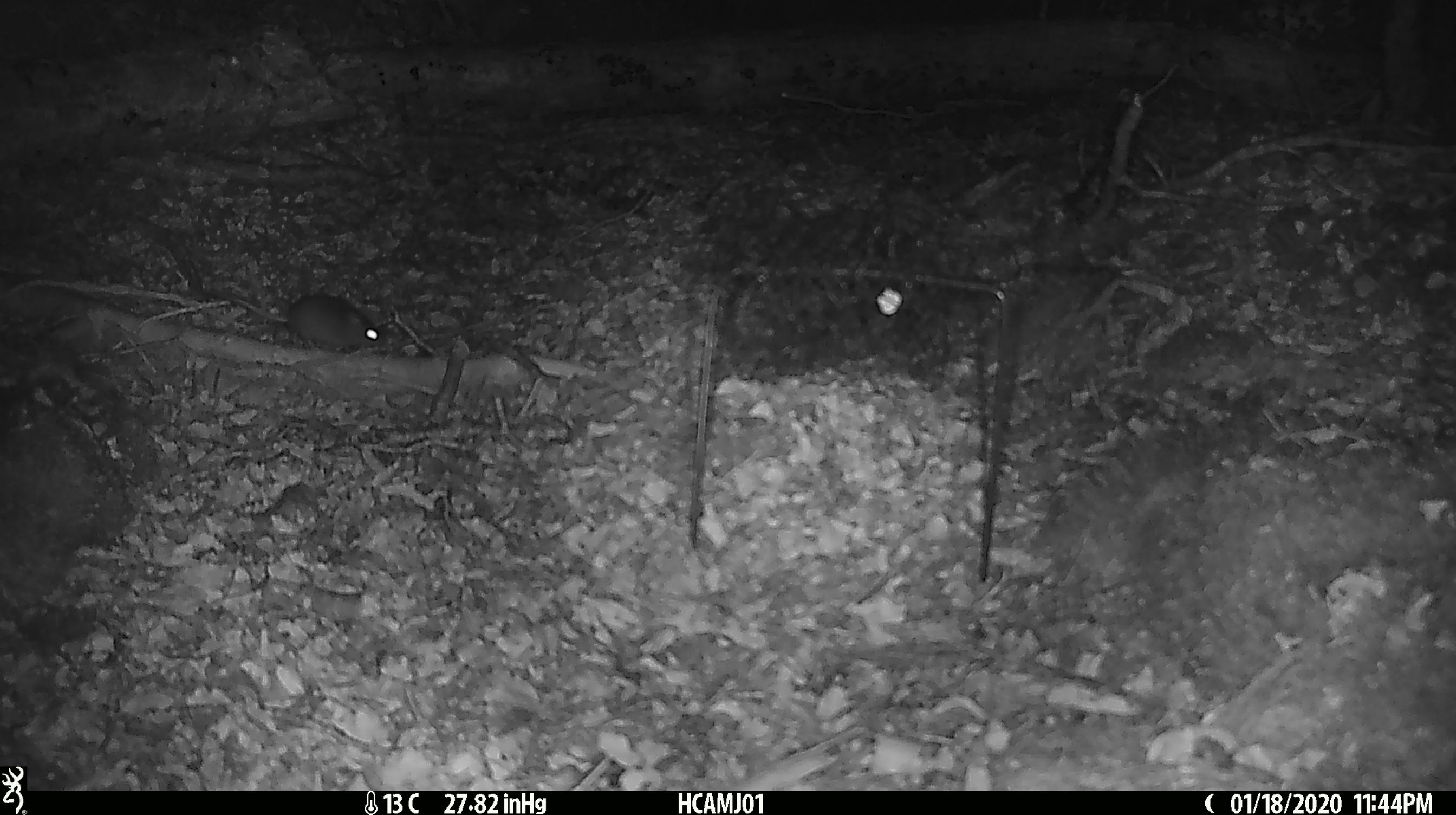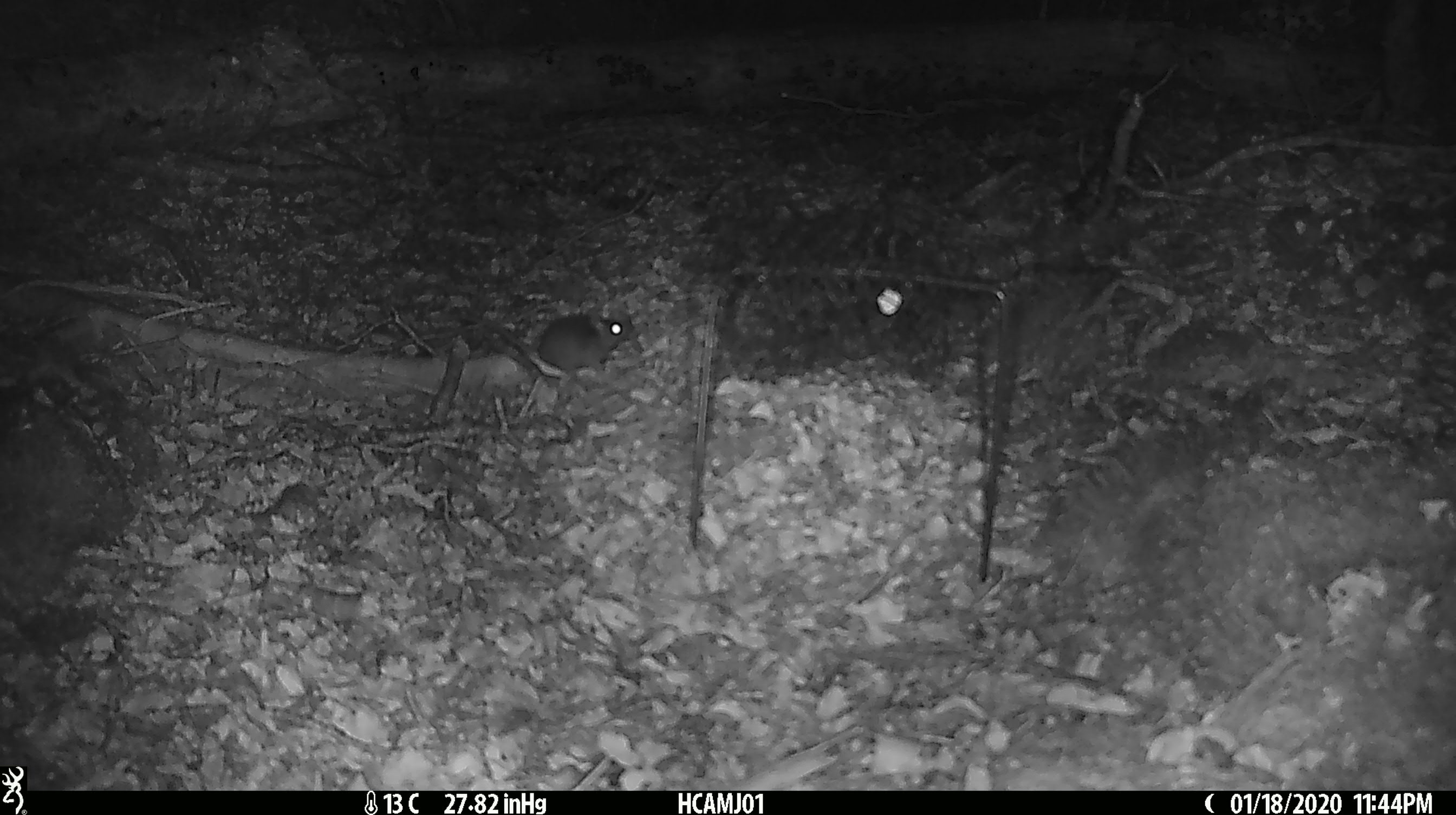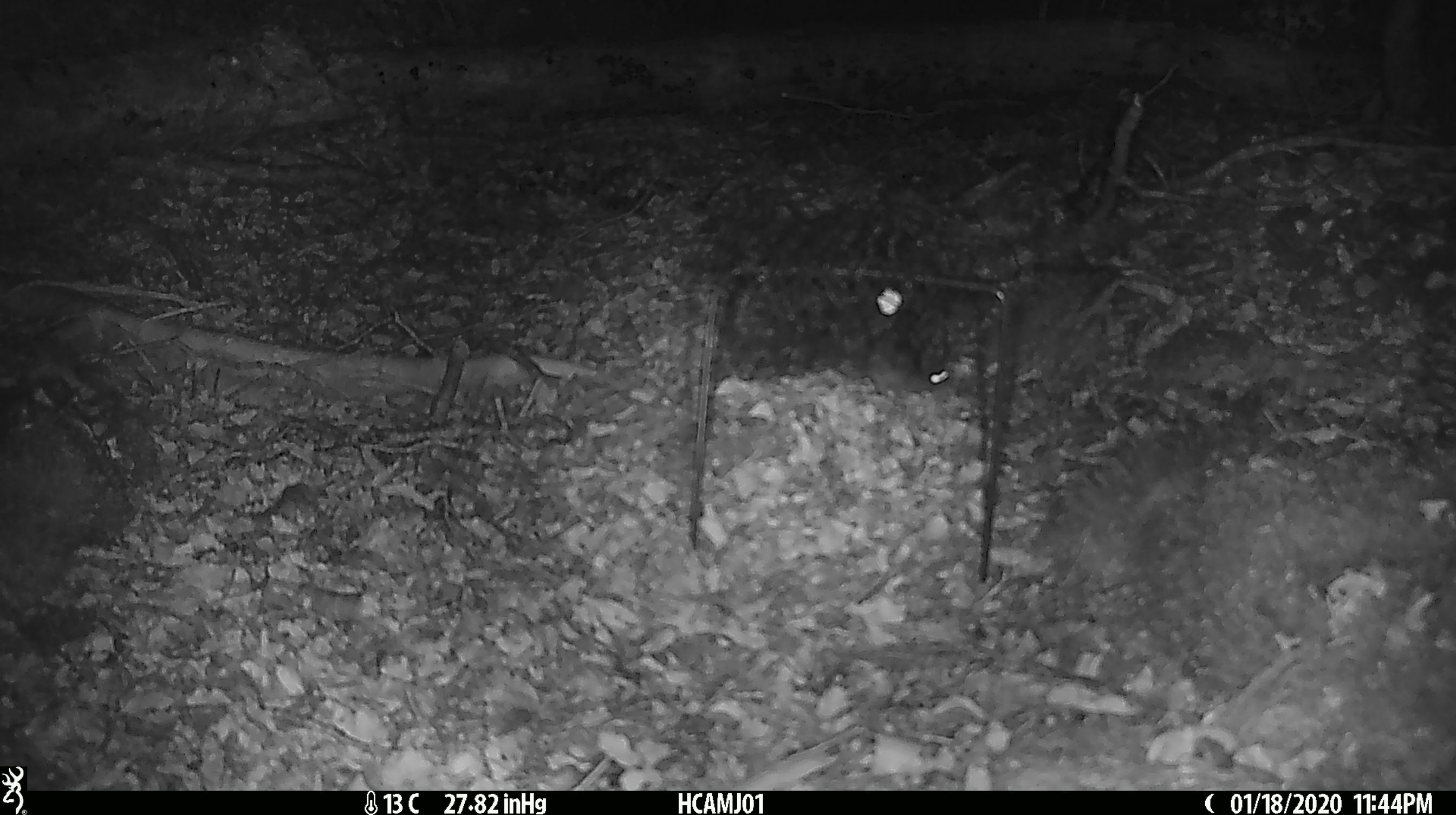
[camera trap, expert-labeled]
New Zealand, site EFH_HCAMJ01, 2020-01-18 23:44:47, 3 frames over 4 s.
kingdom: Animalia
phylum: Chordata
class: Mammalia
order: Rodentia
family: Muridae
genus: Mus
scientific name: Mus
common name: mouse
Mouse (Mus).